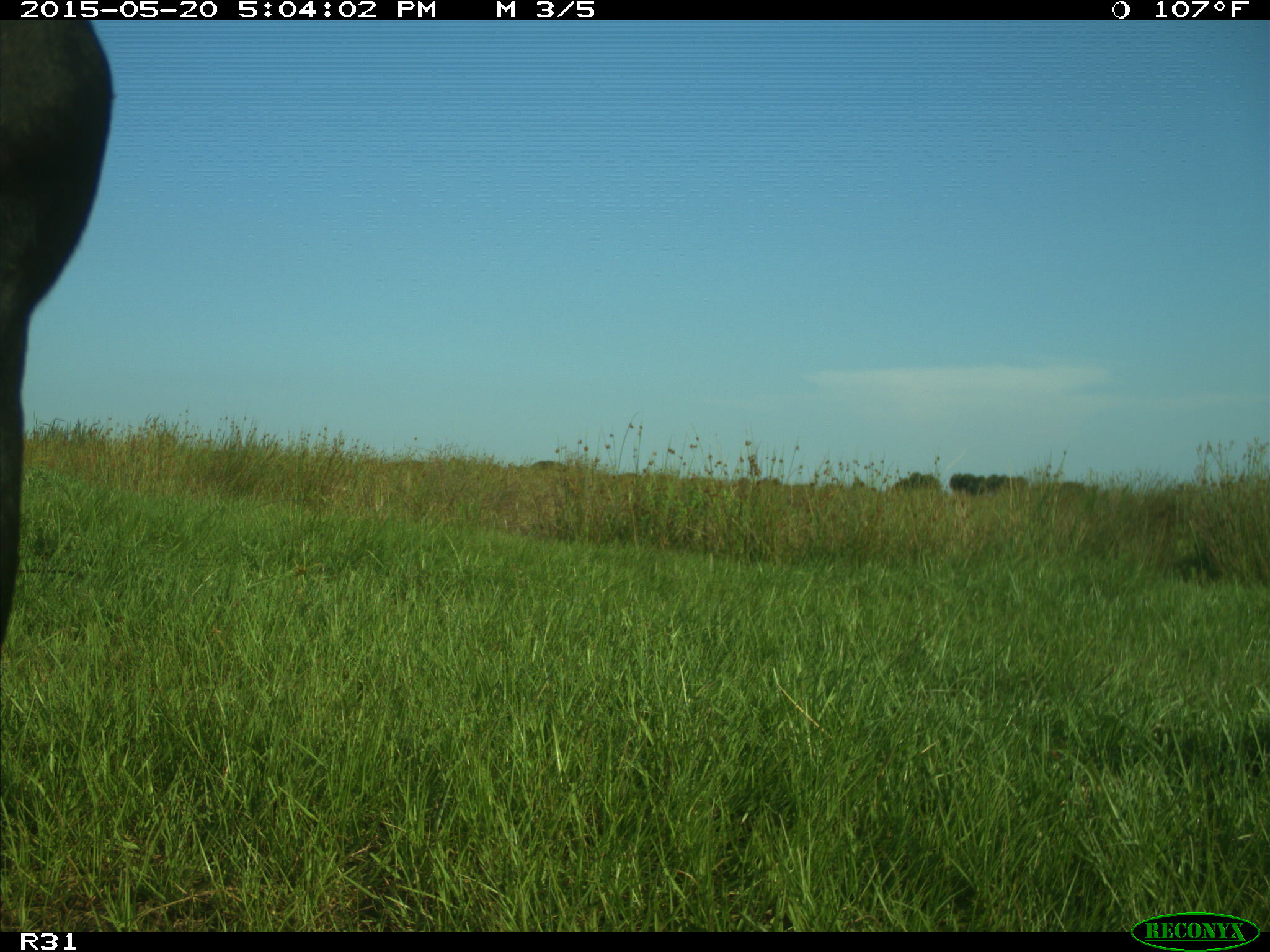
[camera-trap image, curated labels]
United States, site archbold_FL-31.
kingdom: Animalia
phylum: Chordata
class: Mammalia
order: Artiodactyla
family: Bovidae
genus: Bos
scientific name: Bos taurus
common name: domestic cow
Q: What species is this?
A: Bos taurus (domestic cow).